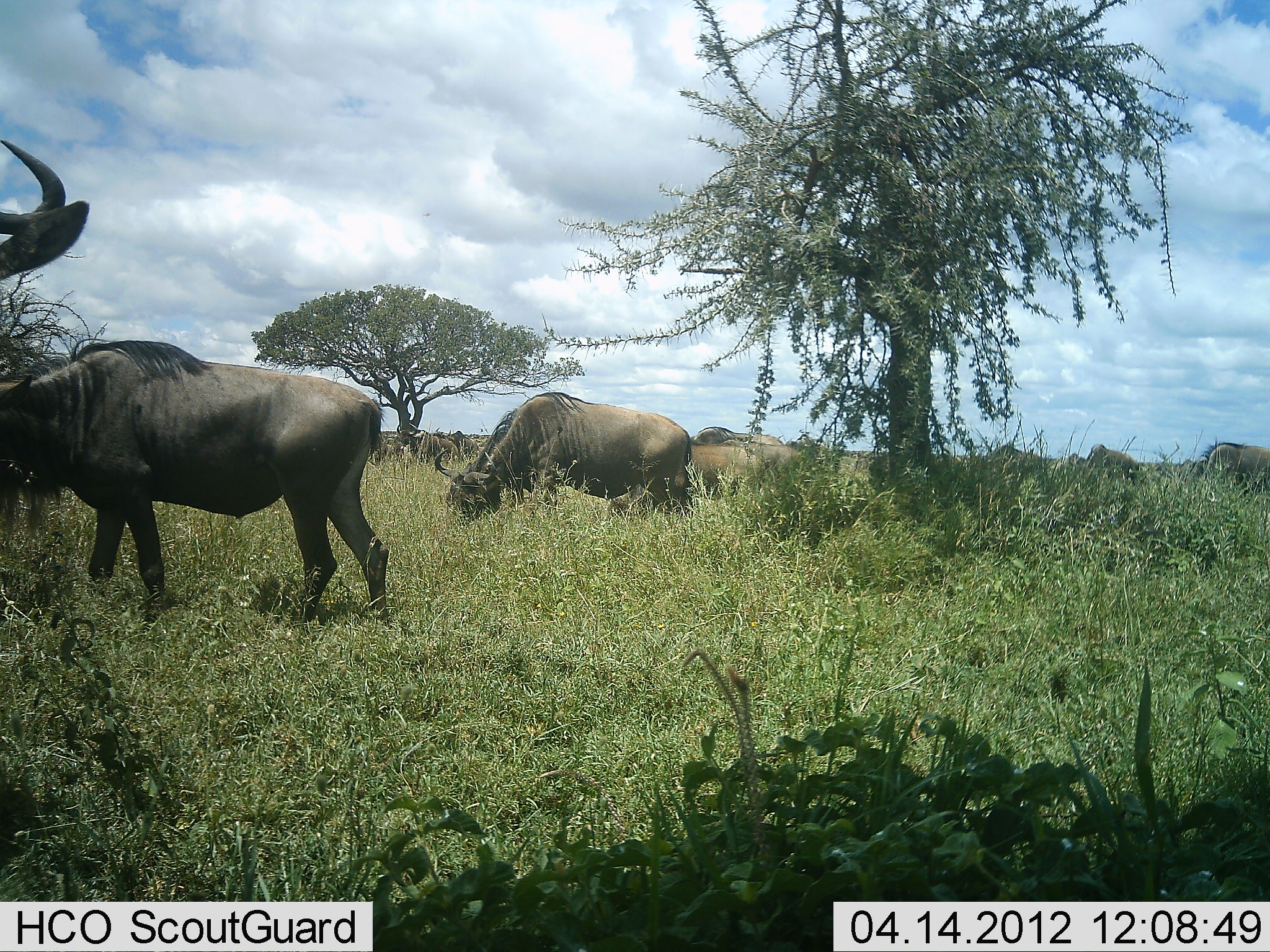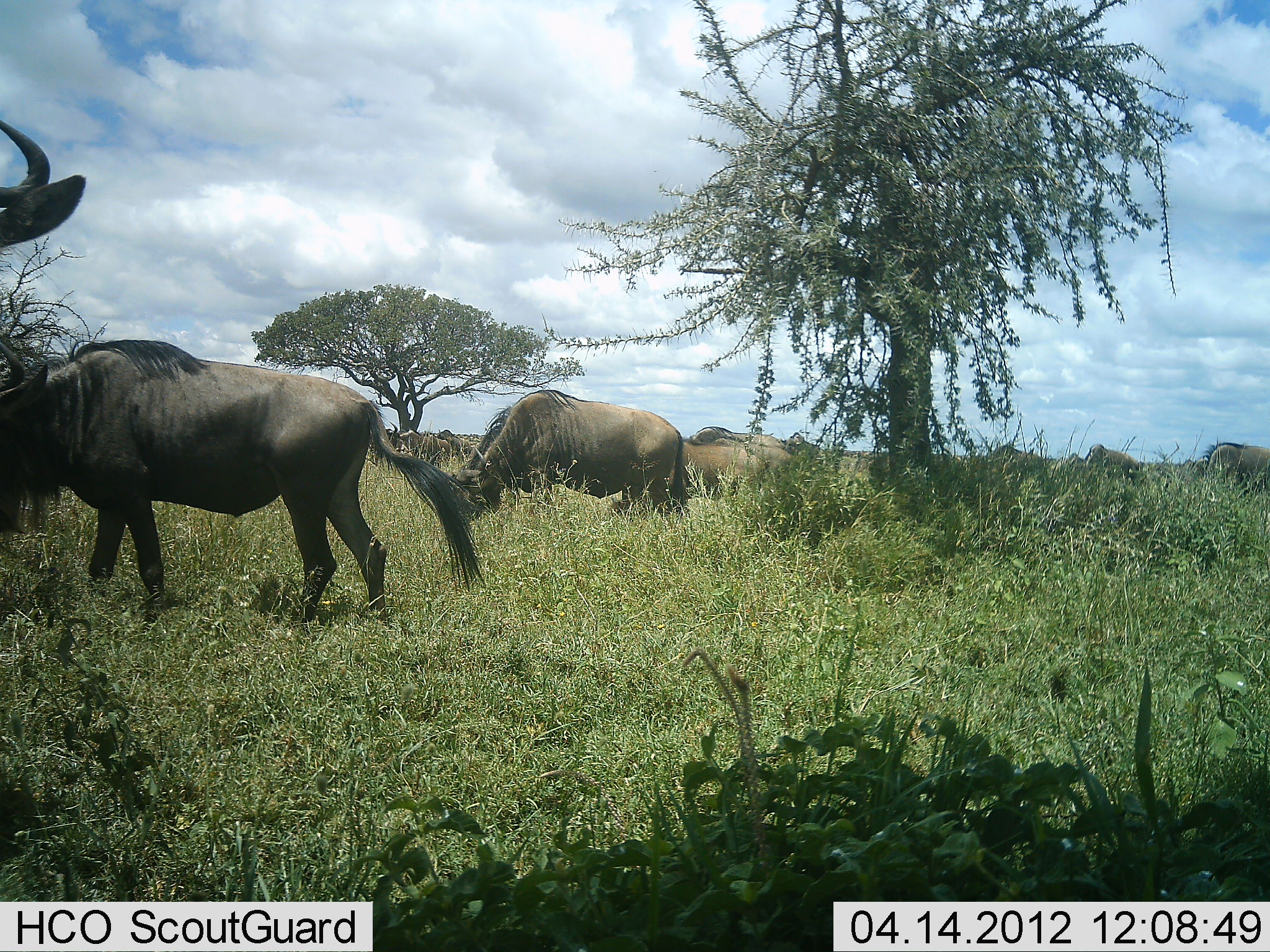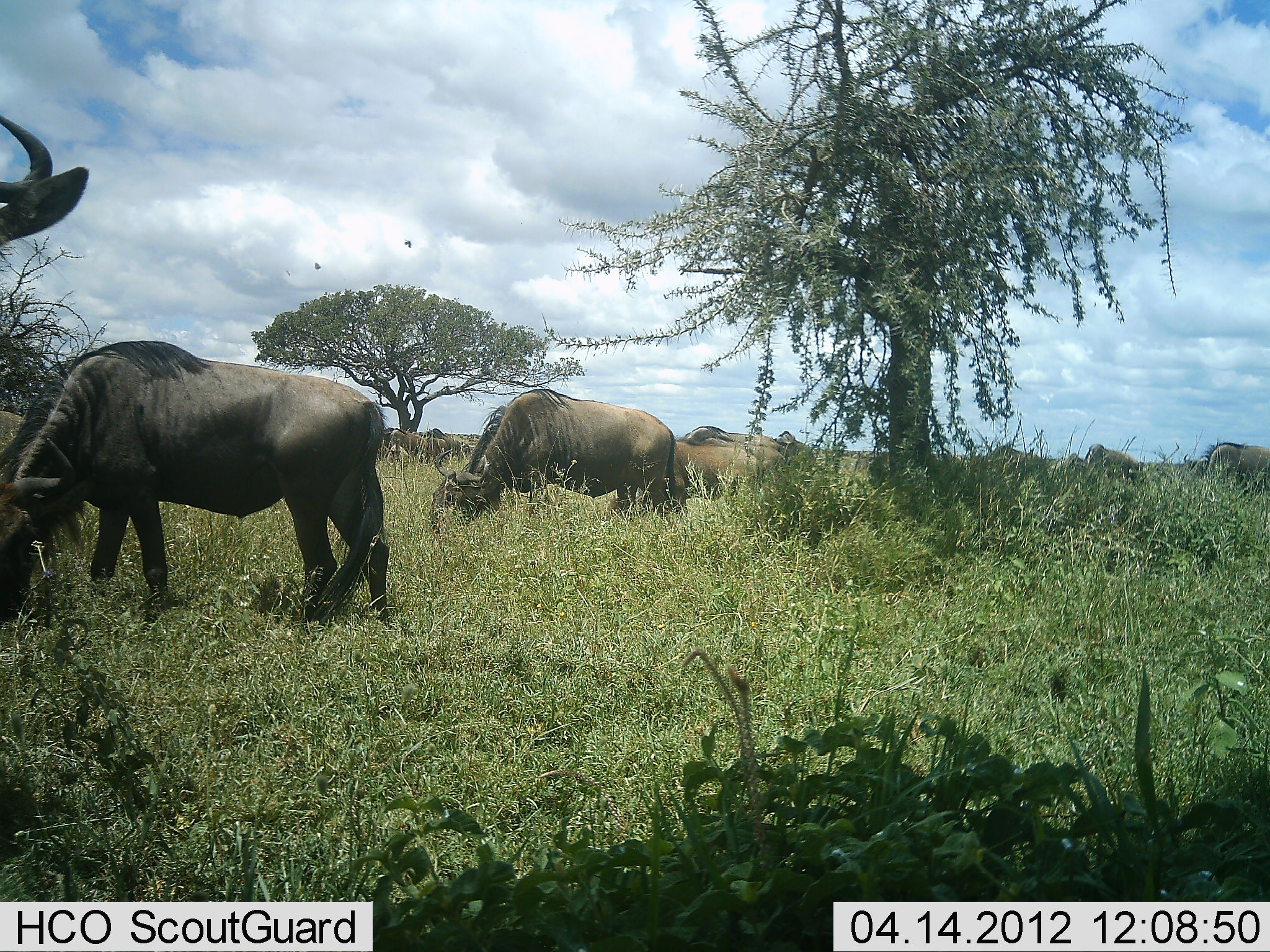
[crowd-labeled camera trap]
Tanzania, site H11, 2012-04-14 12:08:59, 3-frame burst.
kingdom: Animalia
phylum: Chordata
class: Mammalia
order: Artiodactyla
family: Bovidae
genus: Connochaetes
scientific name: Connochaetes taurinus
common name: blue wildebeest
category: wildebeest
Wildebeest (blue wildebeest) (Connochaetes taurinus), count 11-50. Behavior (volunteer vote fractions): standing 69%, resting 8%, moving 23%, interacting 0%. Young present (vote fraction): 8%. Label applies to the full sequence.